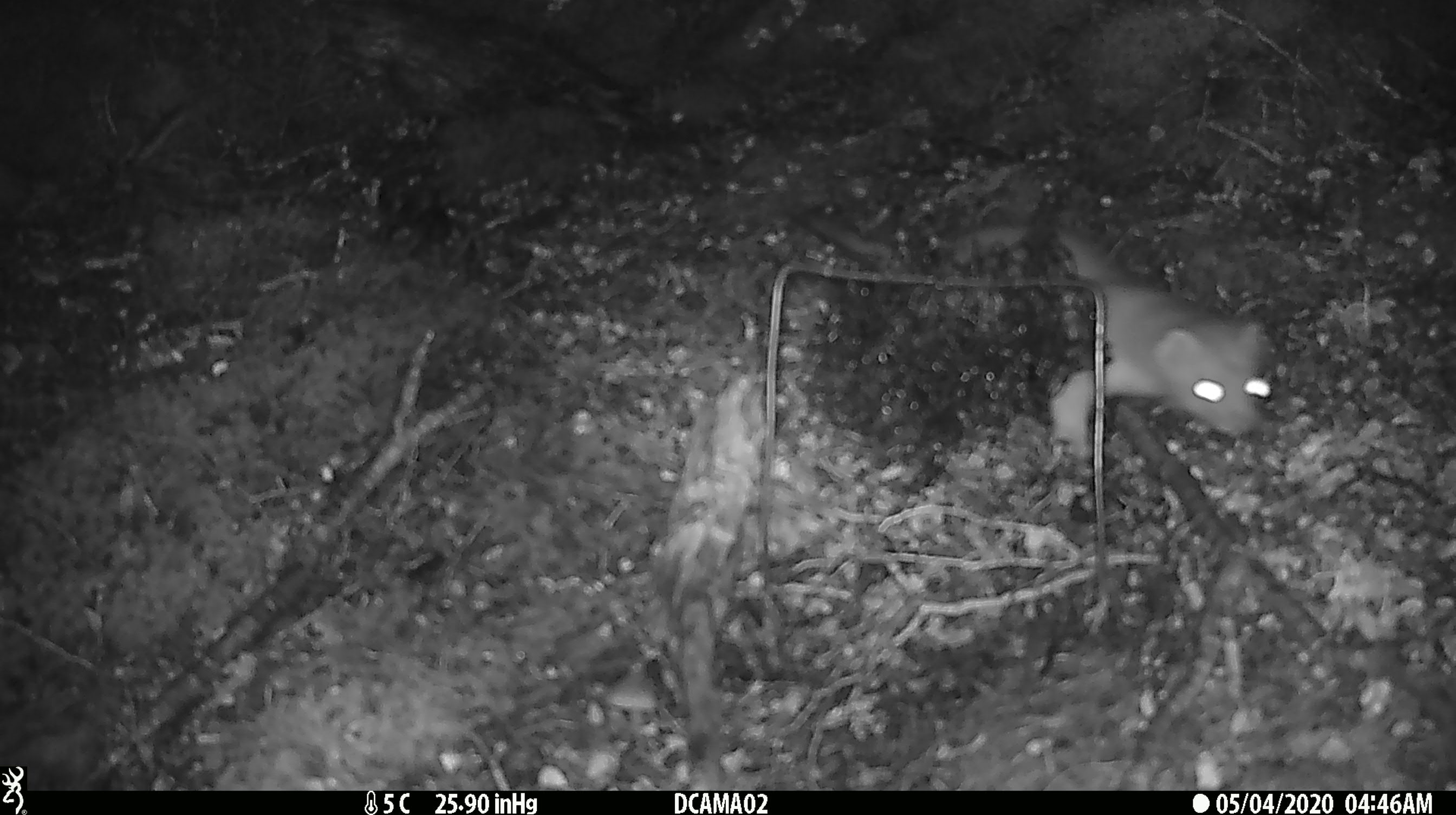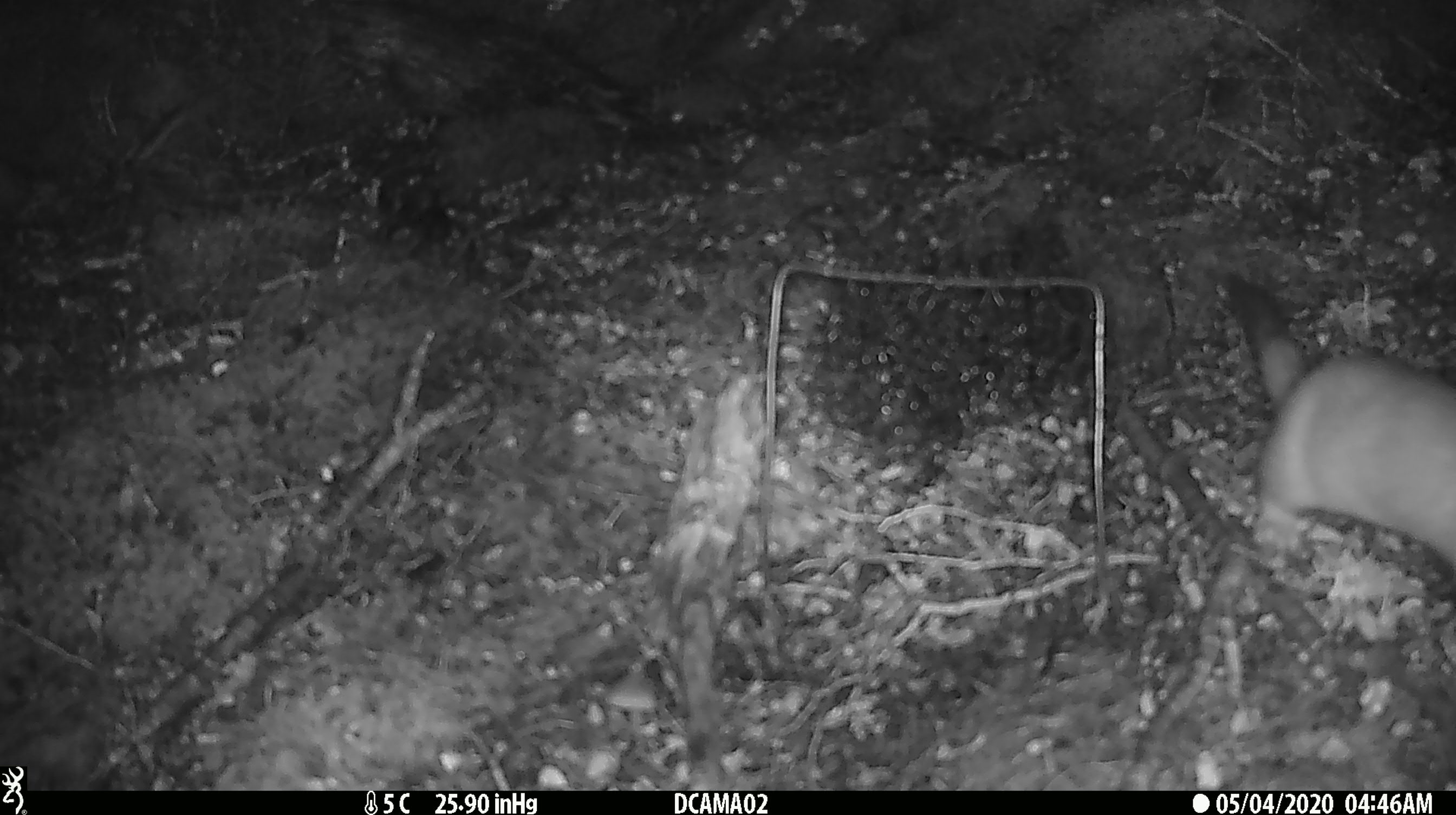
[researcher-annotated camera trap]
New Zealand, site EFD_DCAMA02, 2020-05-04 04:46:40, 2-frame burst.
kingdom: Animalia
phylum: Chordata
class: Mammalia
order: Carnivora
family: Mustelidae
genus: Mustela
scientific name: Mustela erminea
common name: stoat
Stoat (Mustela erminea).